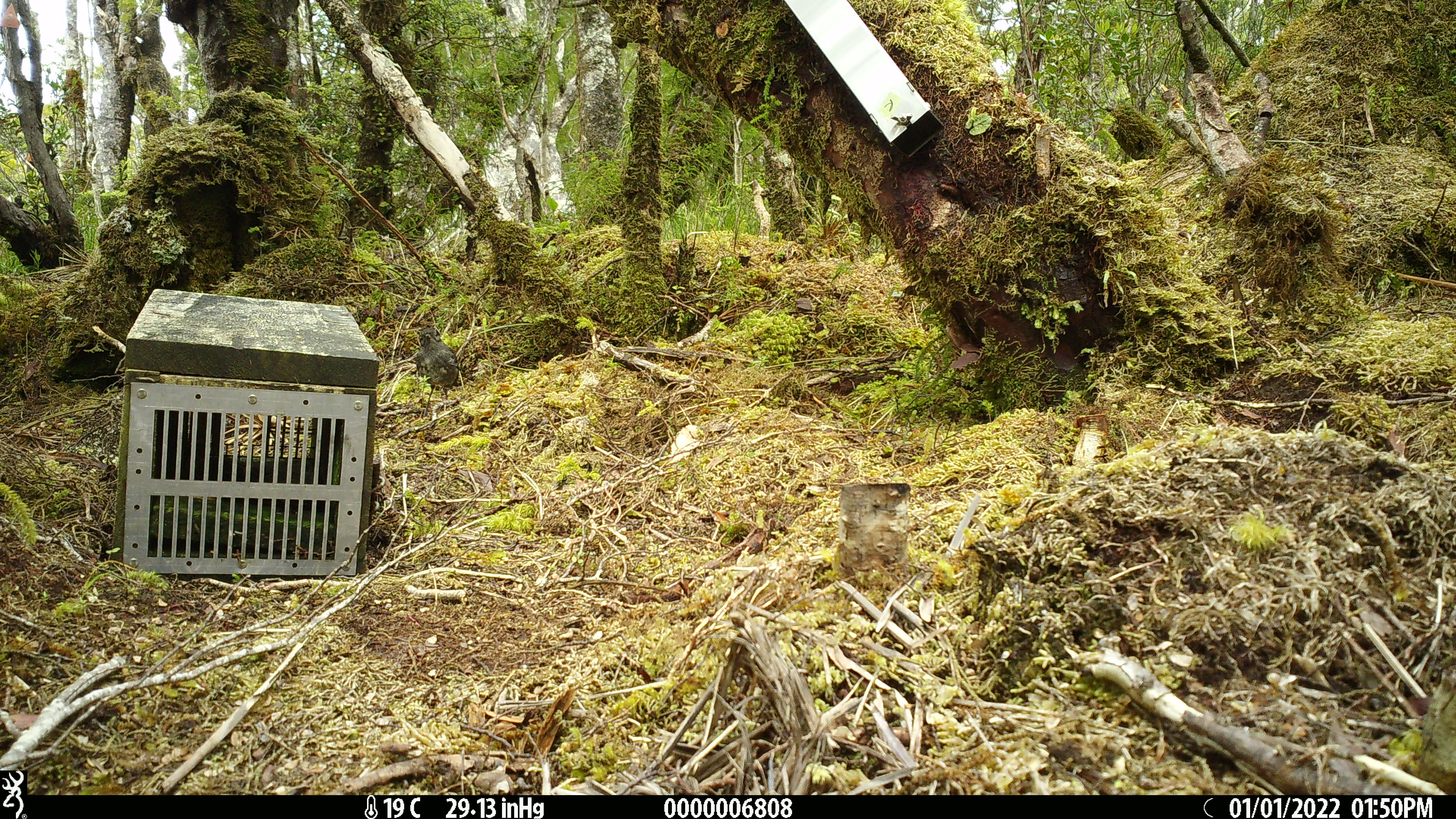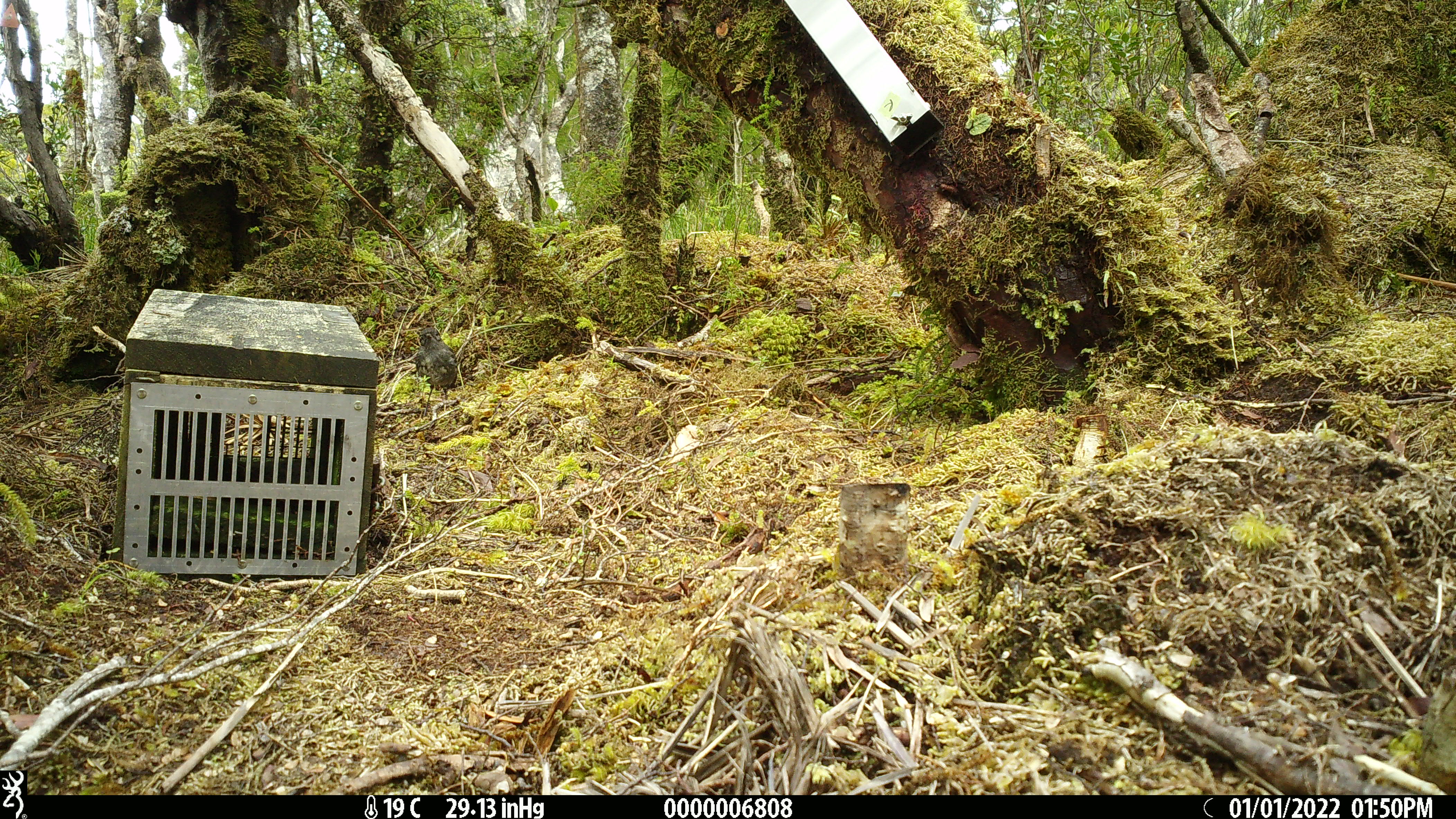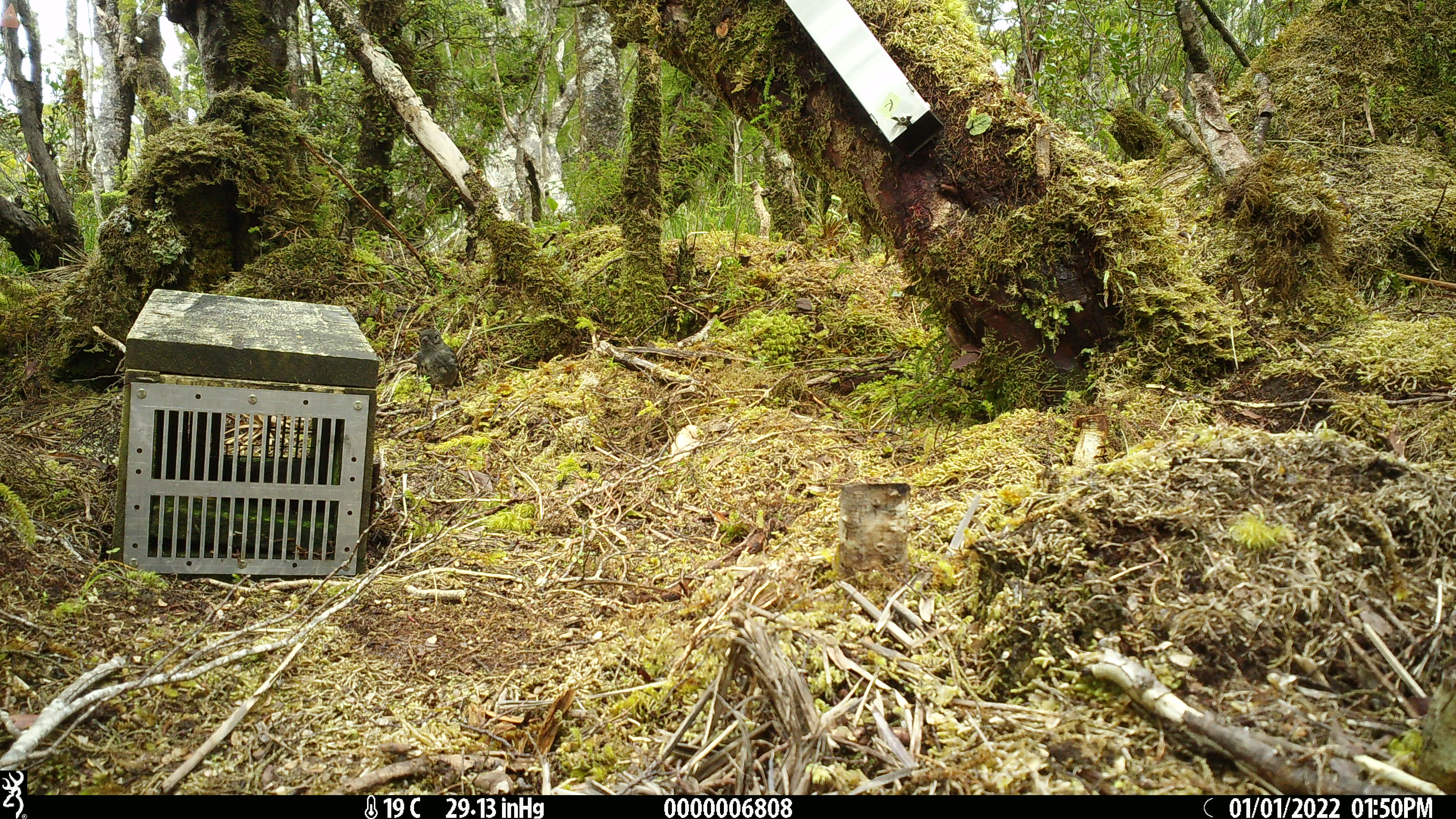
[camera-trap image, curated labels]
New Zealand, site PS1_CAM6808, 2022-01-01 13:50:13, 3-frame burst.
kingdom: Animalia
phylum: Chordata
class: Aves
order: Passeriformes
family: Petroicidae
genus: Petroica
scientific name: Petroica australis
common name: new zealand robin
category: robin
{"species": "robin (new zealand robin) (Petroica australis)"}